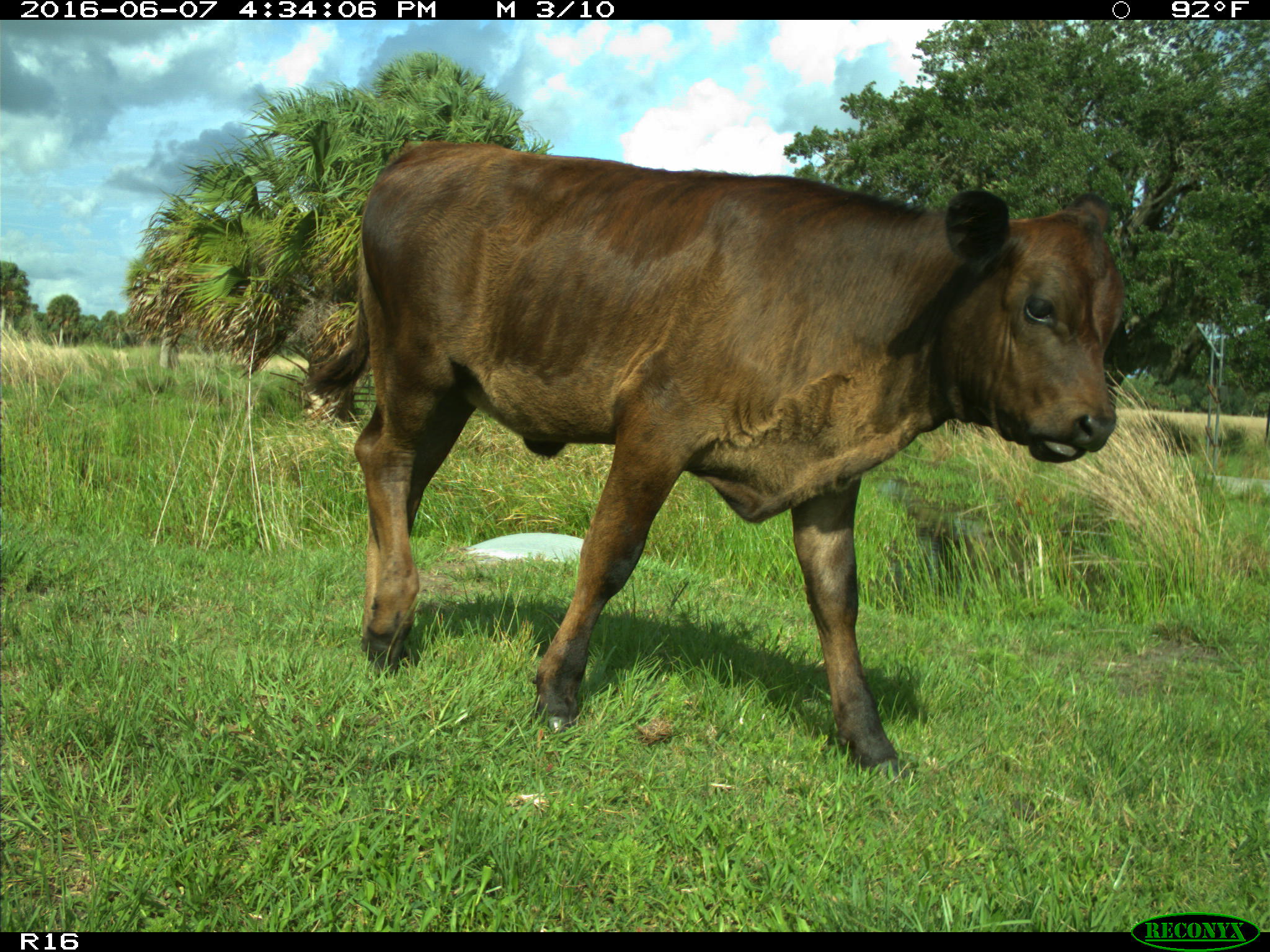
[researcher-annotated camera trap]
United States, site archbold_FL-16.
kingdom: Animalia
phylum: Chordata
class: Mammalia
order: Artiodactyla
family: Bovidae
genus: Bos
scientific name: Bos taurus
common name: domestic cow